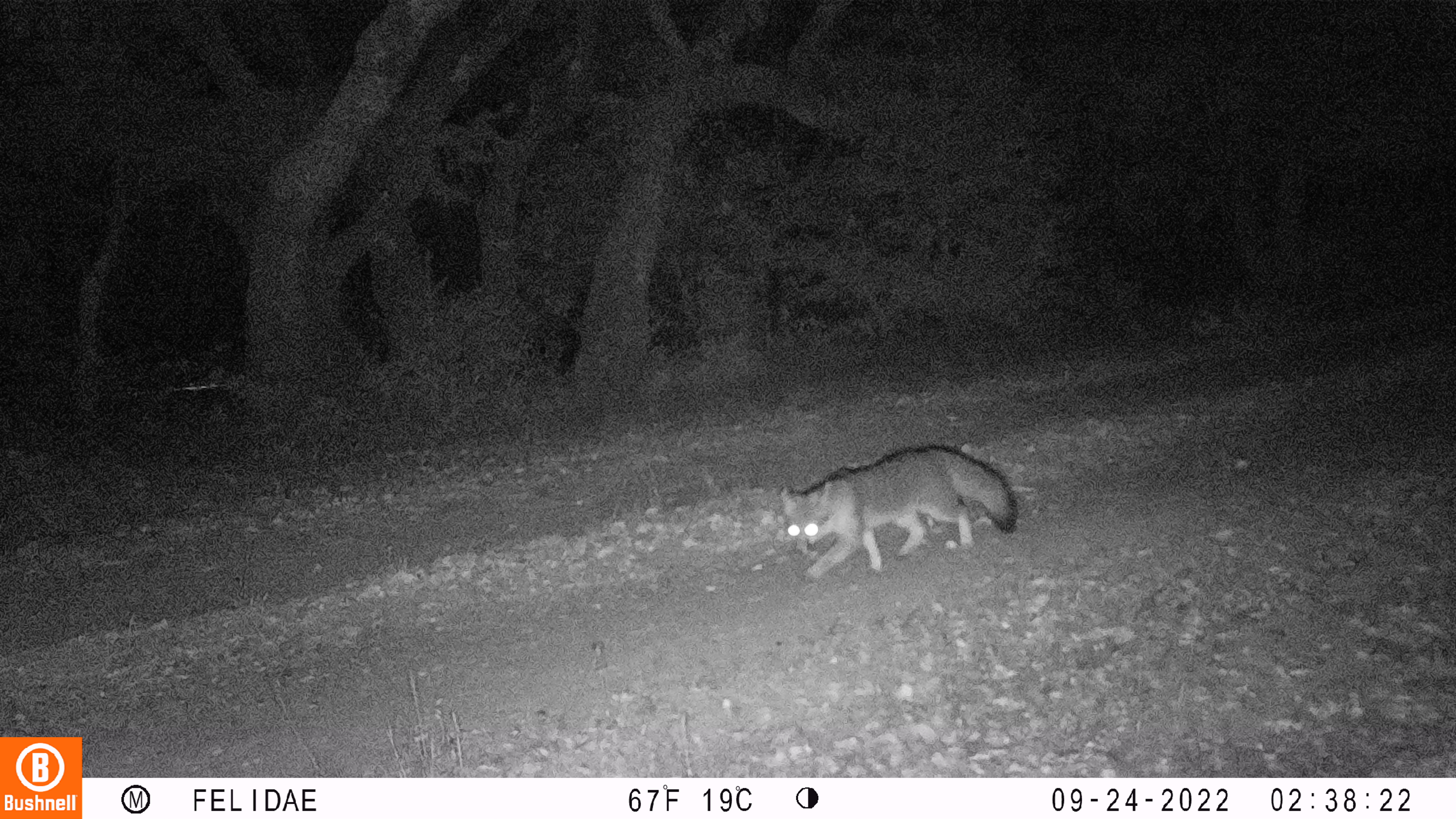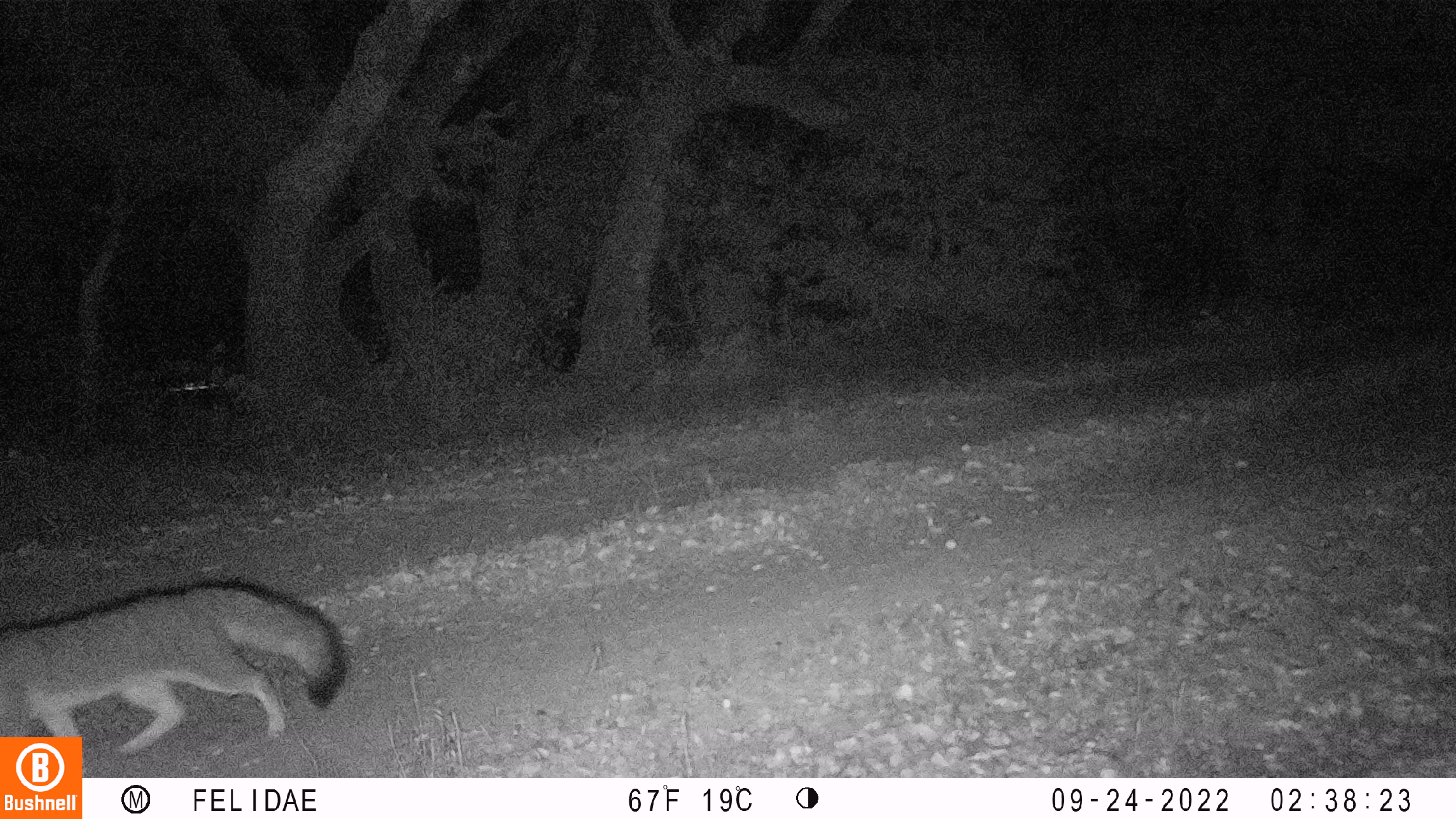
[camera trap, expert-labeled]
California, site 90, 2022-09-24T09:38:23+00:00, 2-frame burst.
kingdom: Animalia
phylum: Chordata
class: Mammalia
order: Carnivora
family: Canidae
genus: Urocyon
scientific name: Urocyon cinereoargenteus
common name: gray fox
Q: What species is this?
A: Gray fox (Urocyon cinereoargenteus).